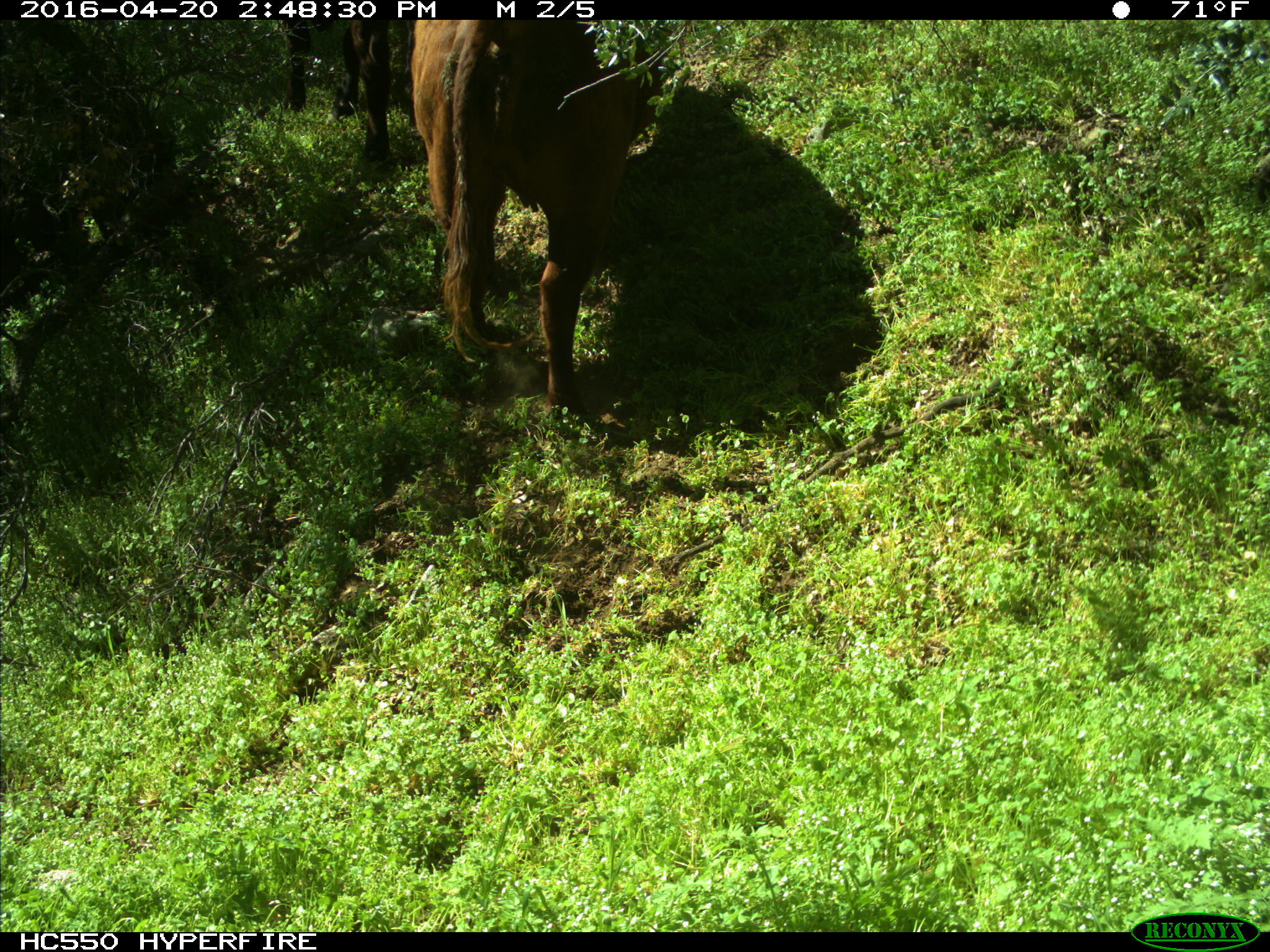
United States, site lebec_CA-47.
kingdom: Animalia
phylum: Chordata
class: Mammalia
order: Artiodactyla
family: Bovidae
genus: Bos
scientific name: Bos taurus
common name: domestic cow